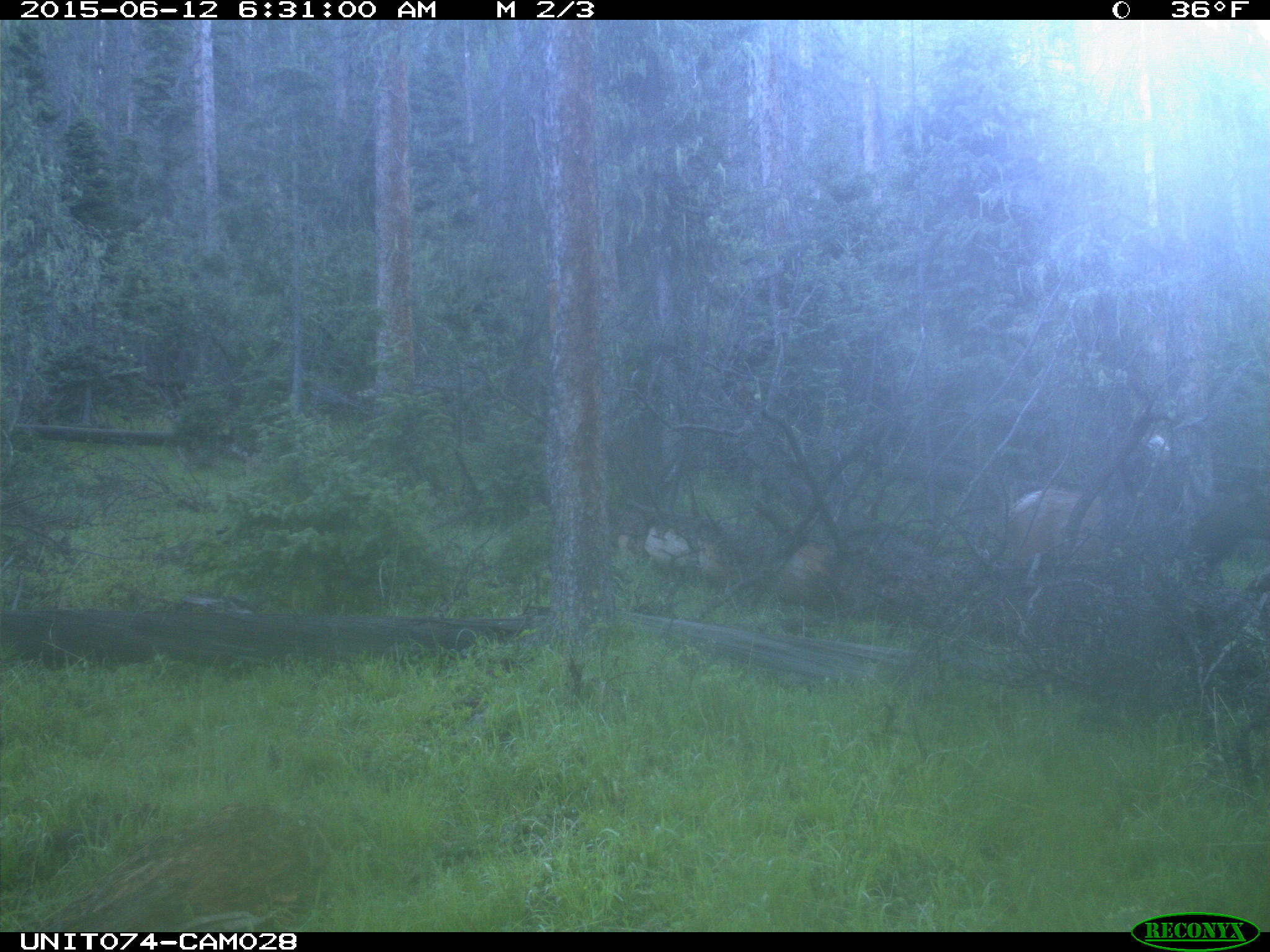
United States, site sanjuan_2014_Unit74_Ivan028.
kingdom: Animalia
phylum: Chordata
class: Mammalia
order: Artiodactyla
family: Cervidae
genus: Cervus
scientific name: Cervus elaphus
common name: red deer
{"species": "Cervus elaphus (red deer)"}